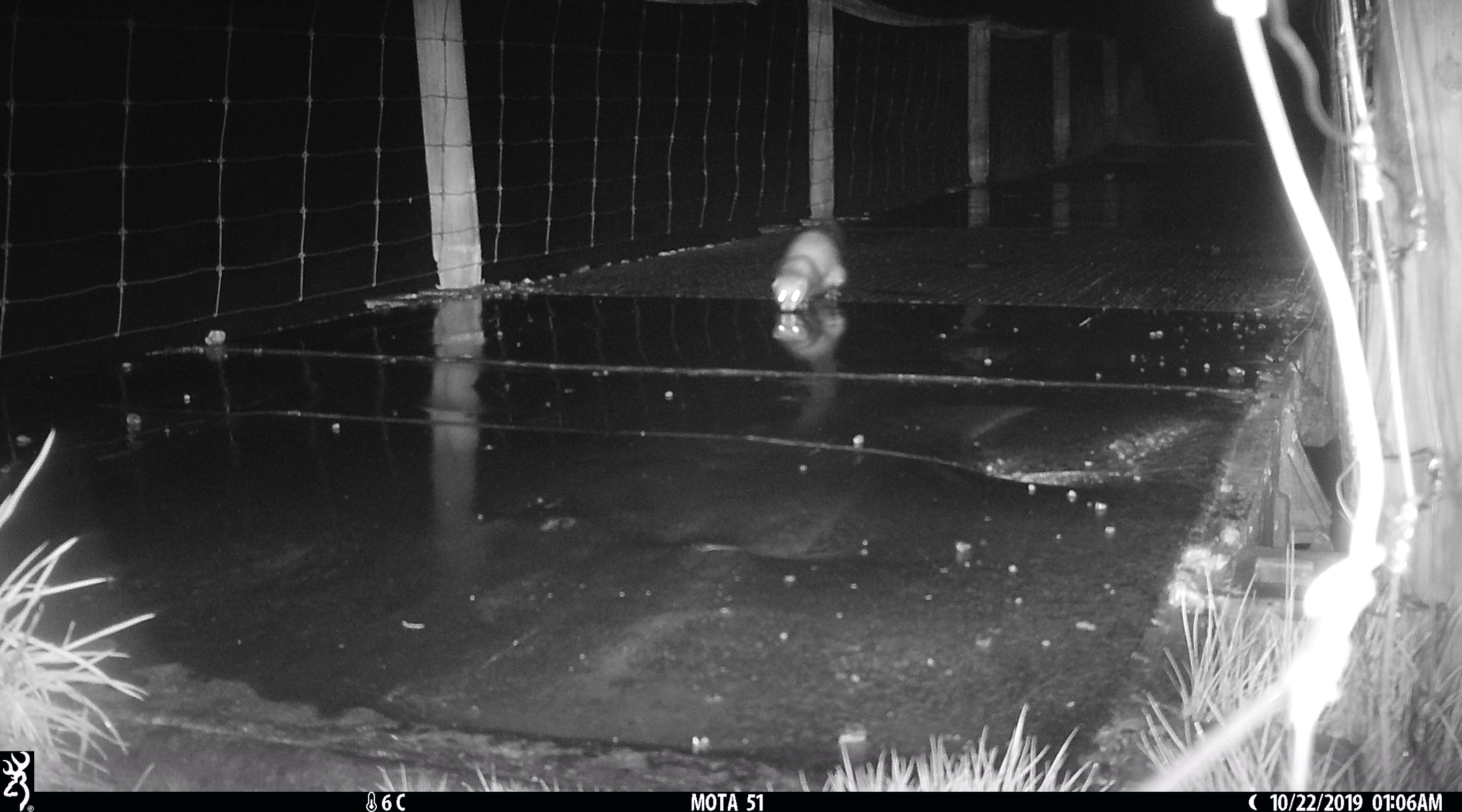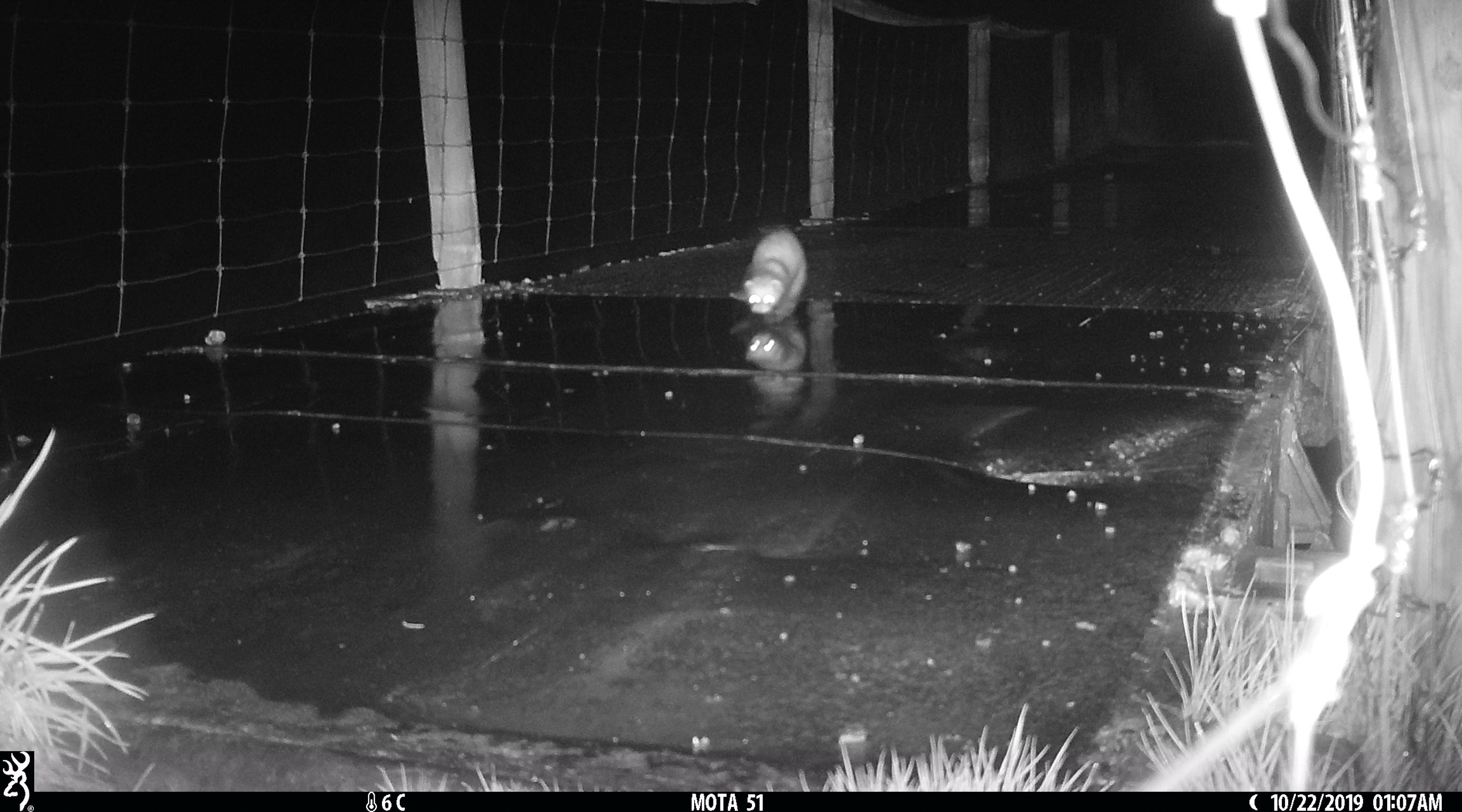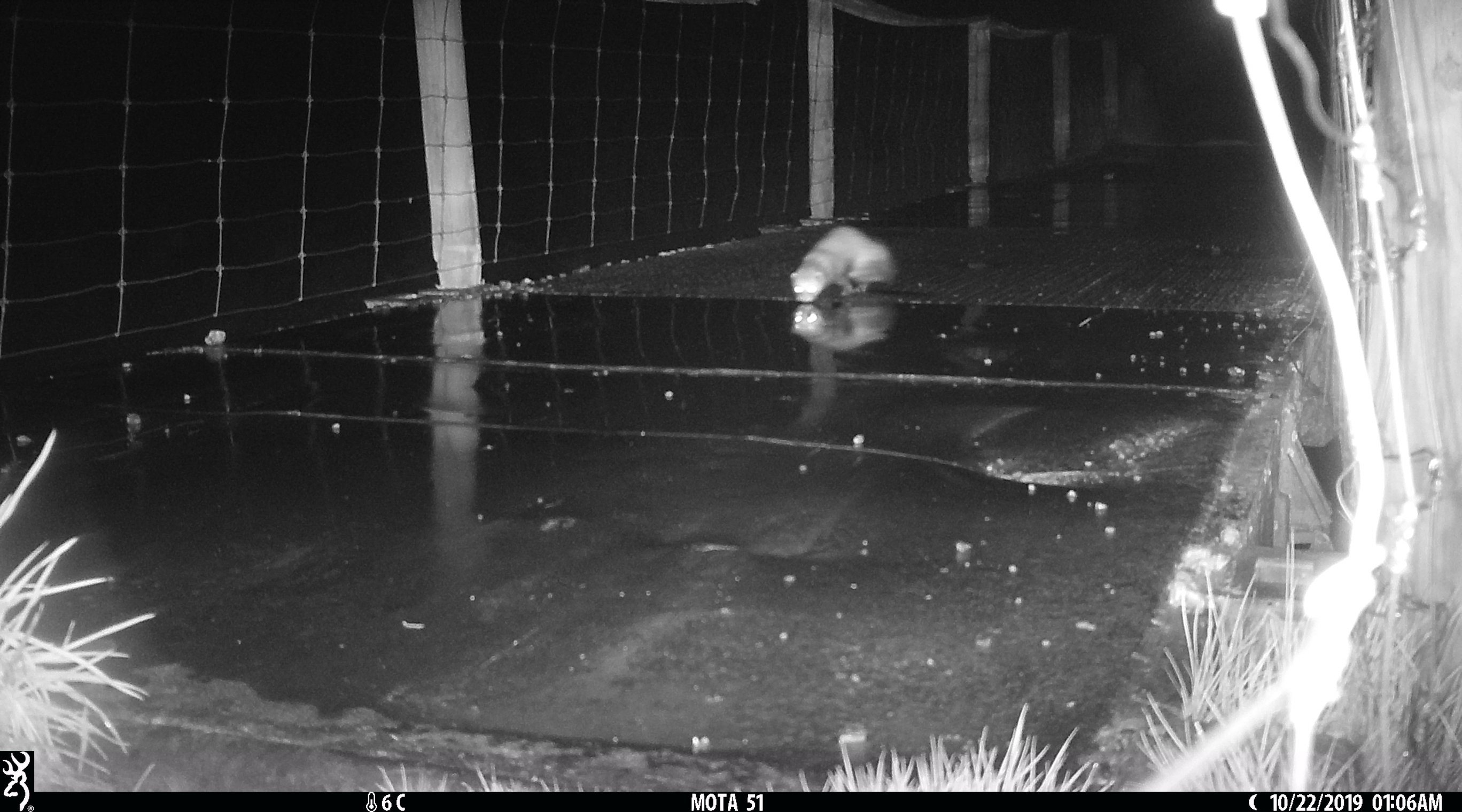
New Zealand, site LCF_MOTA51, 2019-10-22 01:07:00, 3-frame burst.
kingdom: Animalia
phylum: Chordata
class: Mammalia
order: Carnivora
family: Mustelidae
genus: Mustela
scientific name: Mustela furo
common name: ferret